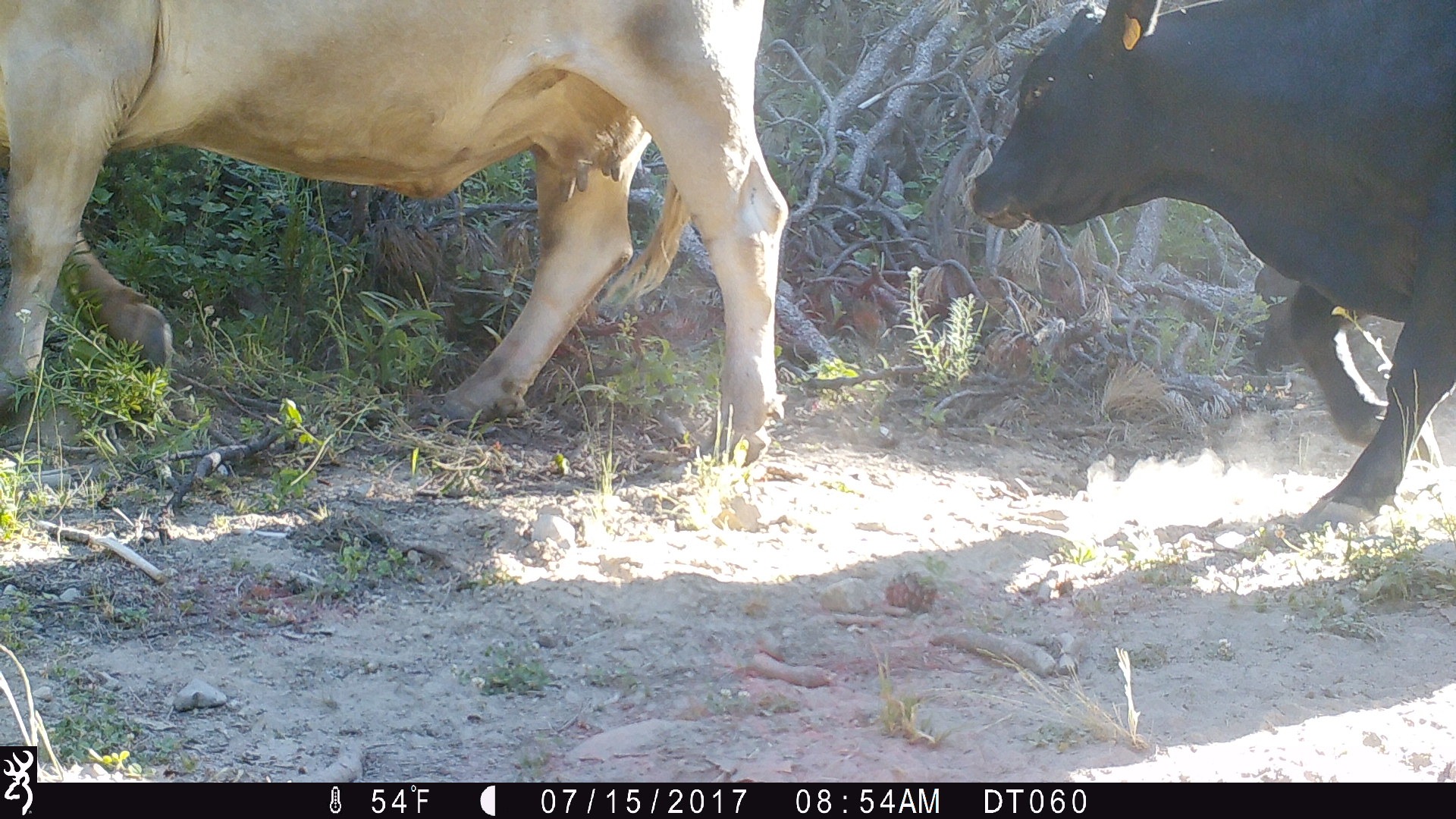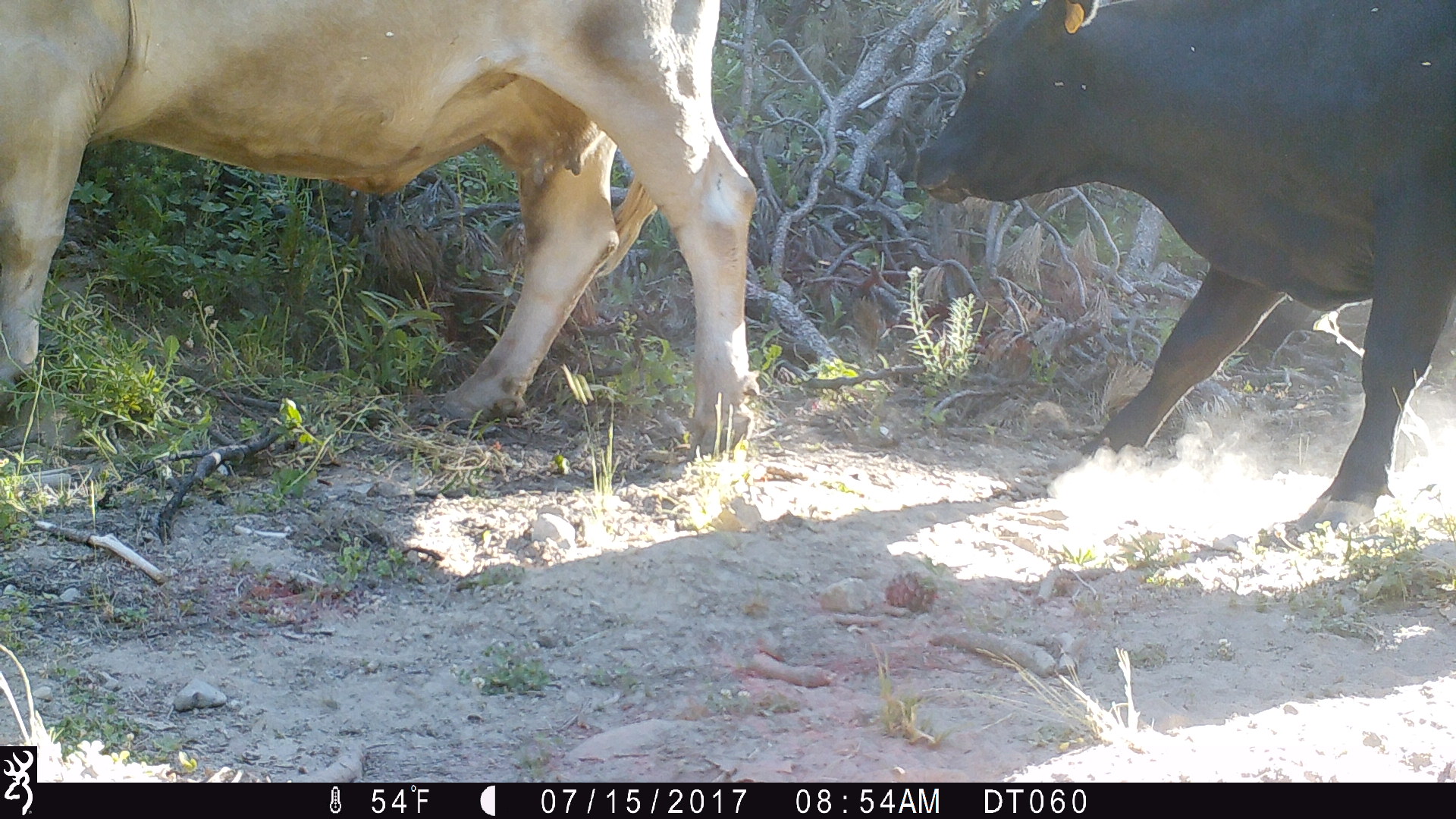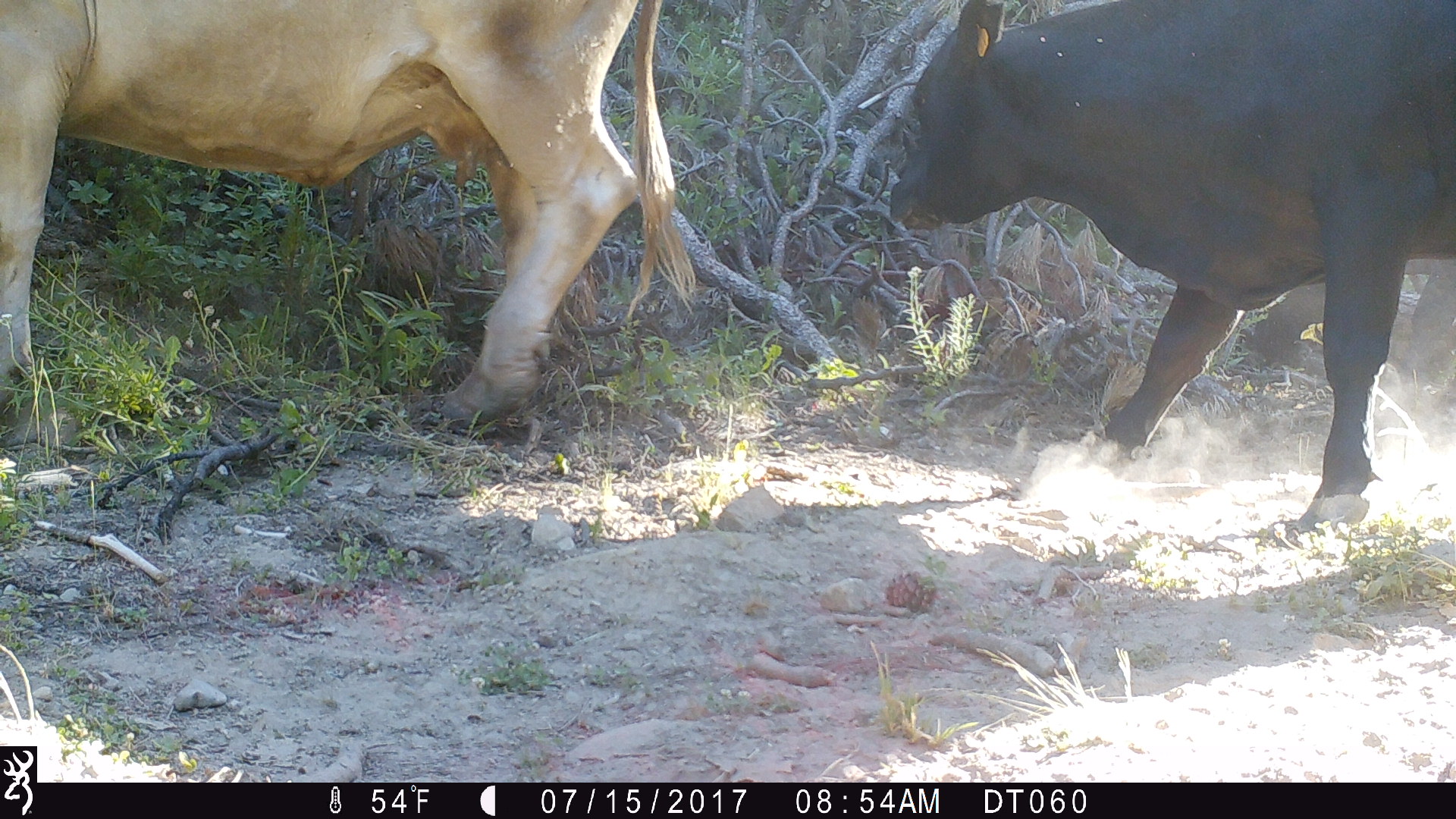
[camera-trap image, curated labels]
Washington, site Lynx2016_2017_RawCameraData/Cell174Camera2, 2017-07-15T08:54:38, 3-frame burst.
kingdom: Animalia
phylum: Chordata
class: Mammalia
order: Artiodactyla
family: Bovidae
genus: Bos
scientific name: Bos taurus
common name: domestic cattle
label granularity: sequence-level